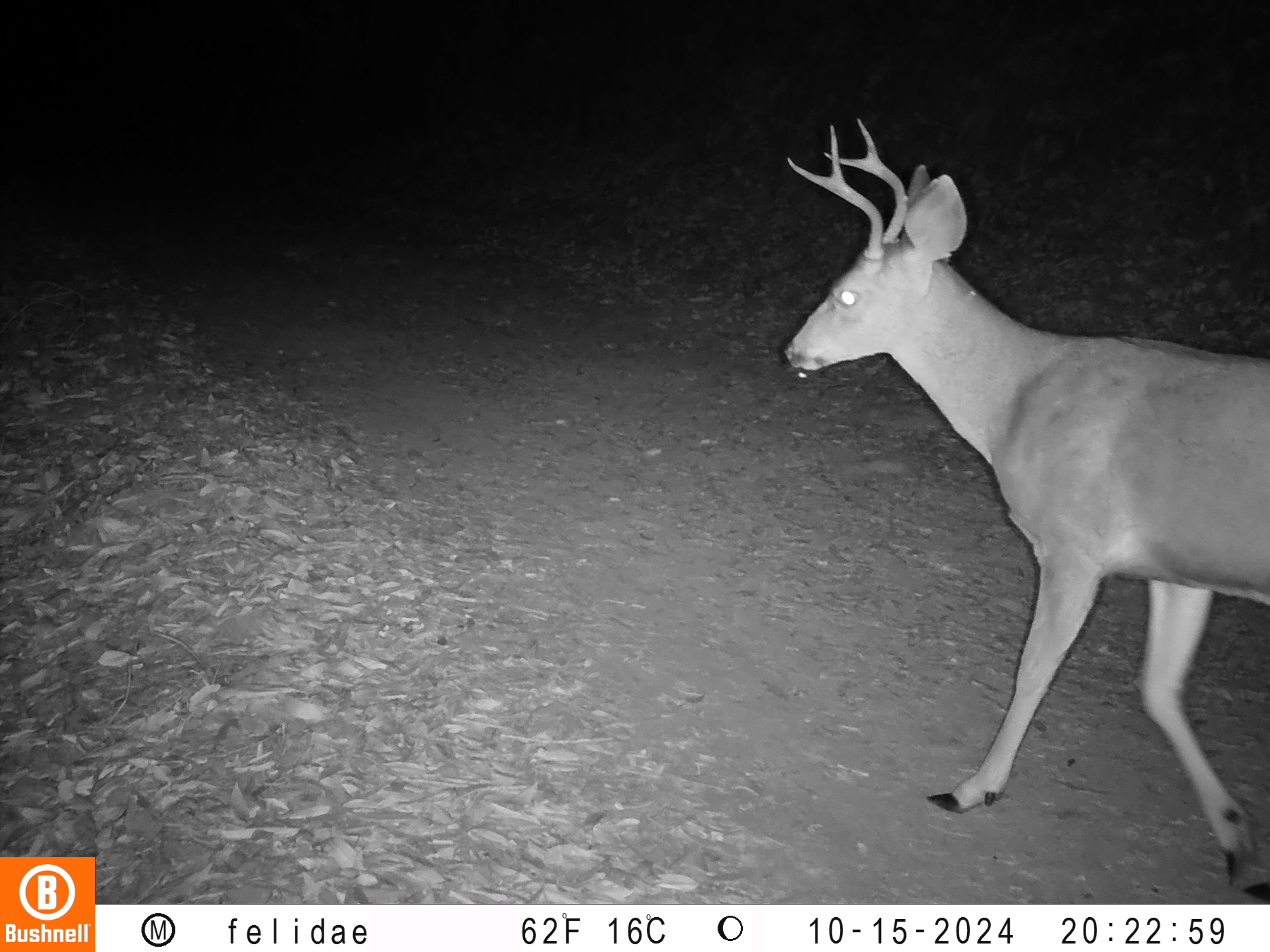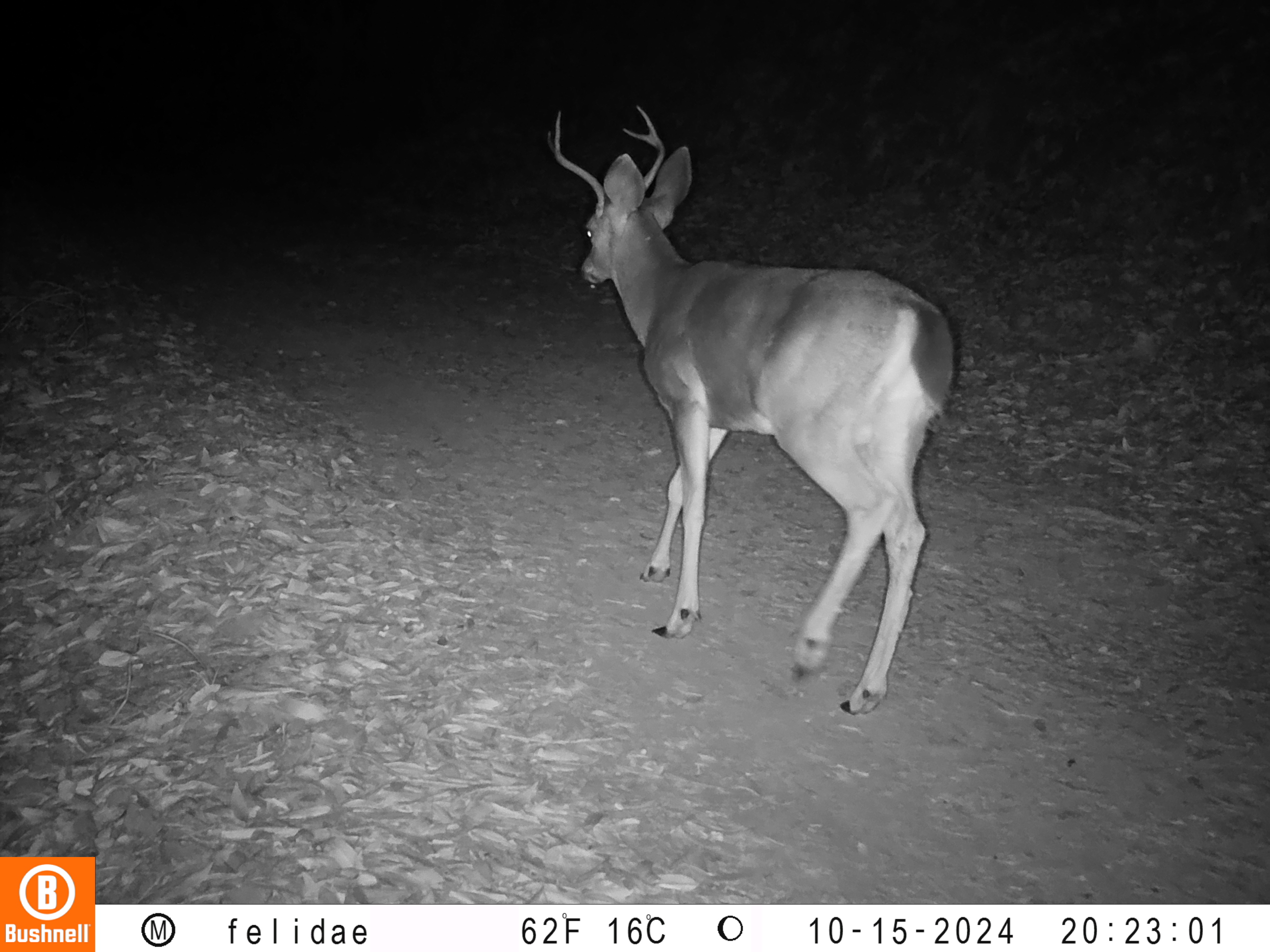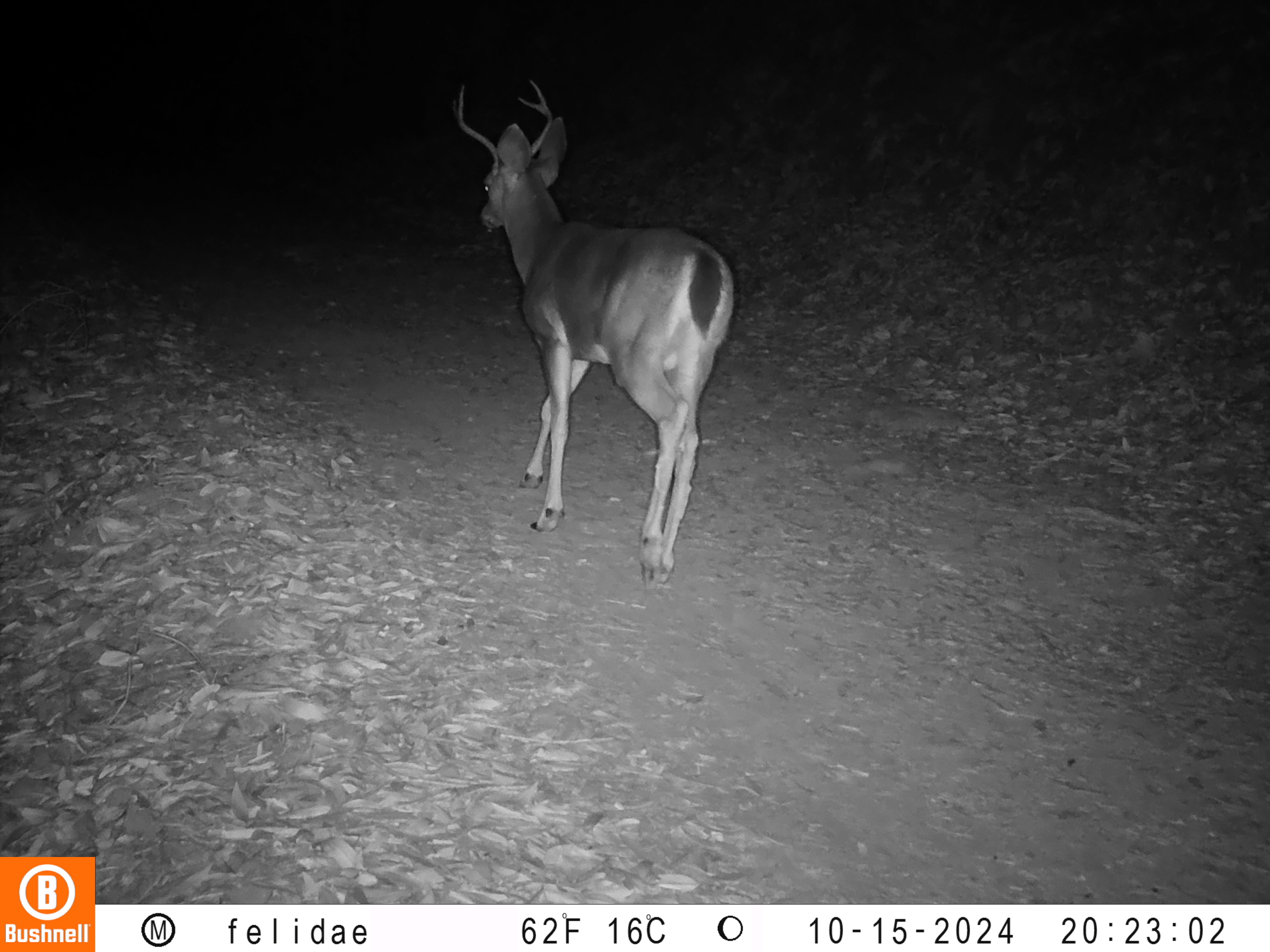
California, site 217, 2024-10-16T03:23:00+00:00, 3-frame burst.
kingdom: Animalia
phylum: Chordata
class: Mammalia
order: Artiodactyla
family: Cervidae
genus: Odocoileus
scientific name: Odocoileus hemionus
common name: mule deer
Mule deer (Odocoileus hemionus).